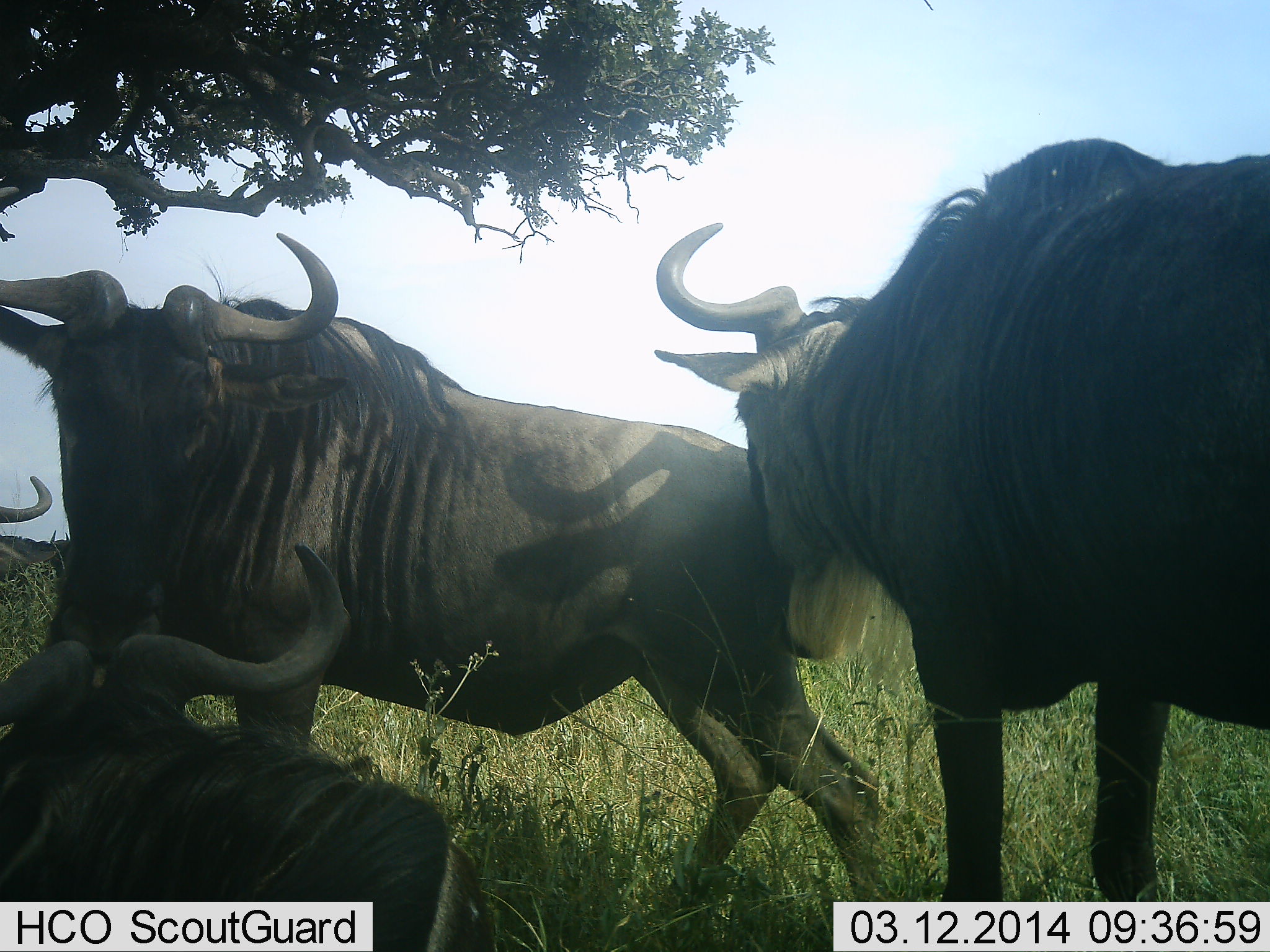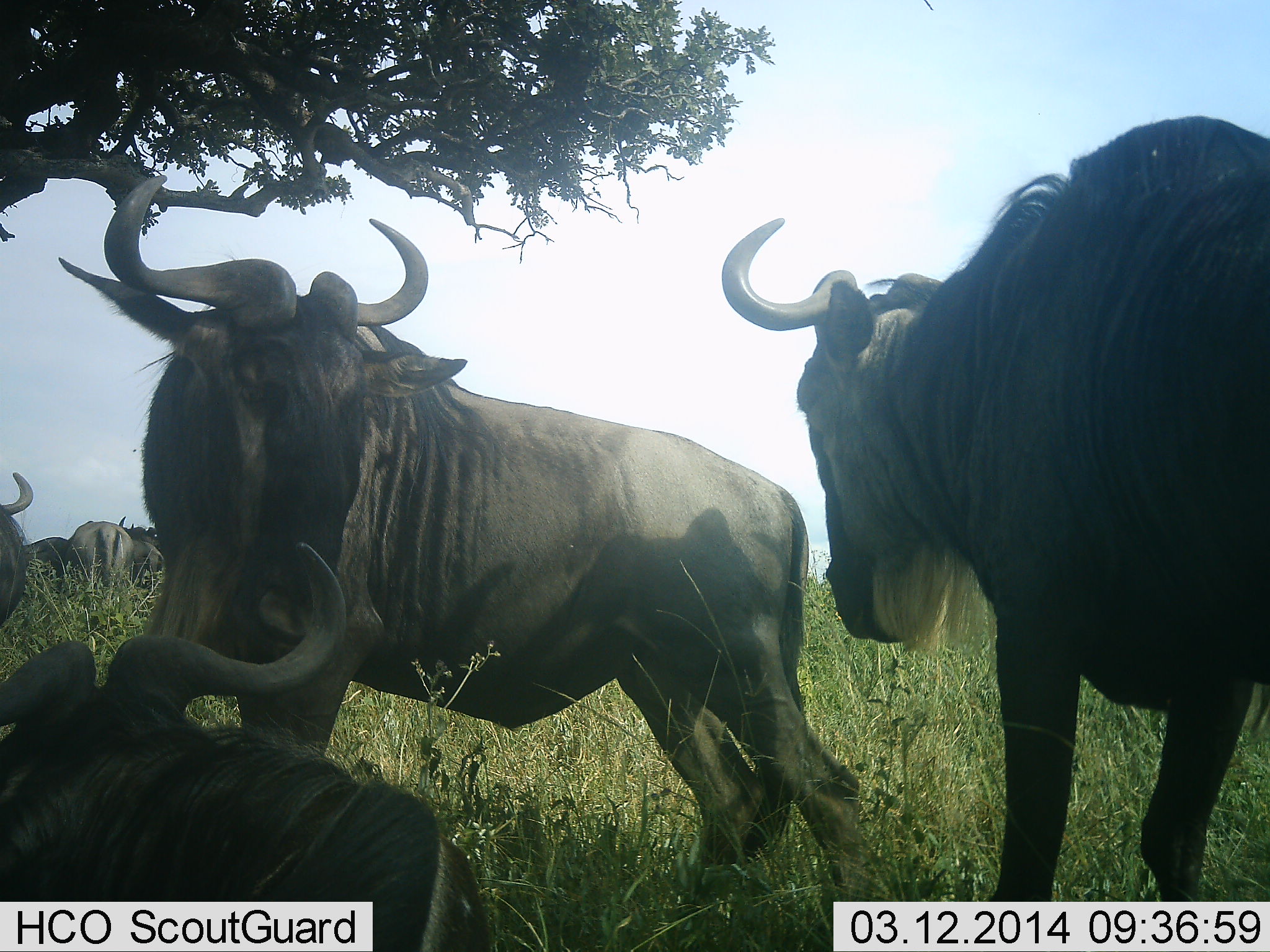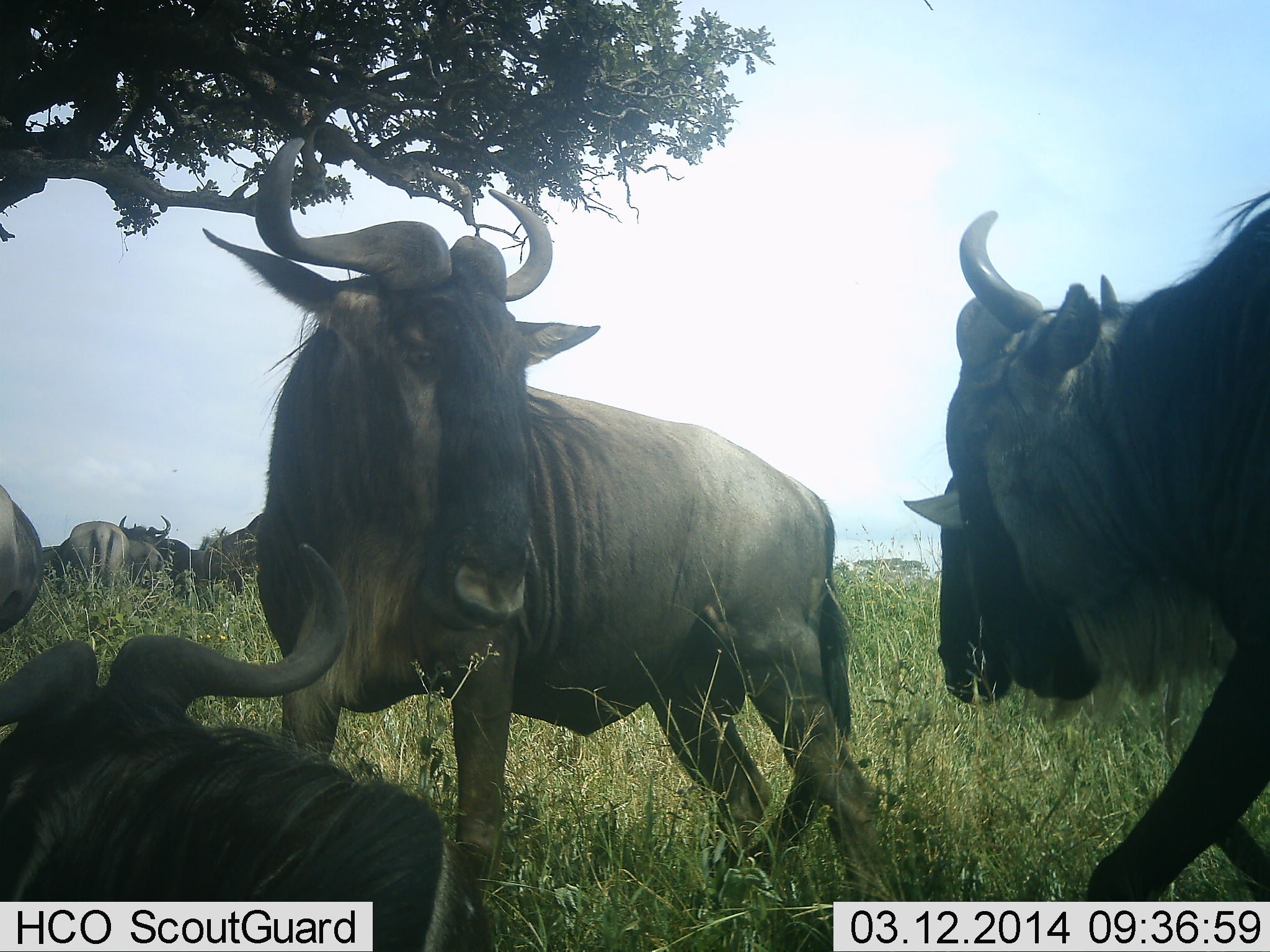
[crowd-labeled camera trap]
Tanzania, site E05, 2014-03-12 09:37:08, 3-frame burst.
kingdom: Animalia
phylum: Chordata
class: Mammalia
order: Artiodactyla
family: Bovidae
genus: Connochaetes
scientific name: Connochaetes taurinus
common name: blue wildebeest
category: wildebeest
Wildebeest (blue wildebeest) (Connochaetes taurinus), count 8. Behavior (volunteer vote fractions): standing 60%, resting 90%, moving 40%, interacting 40%. Young present (vote fraction): 0%. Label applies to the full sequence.